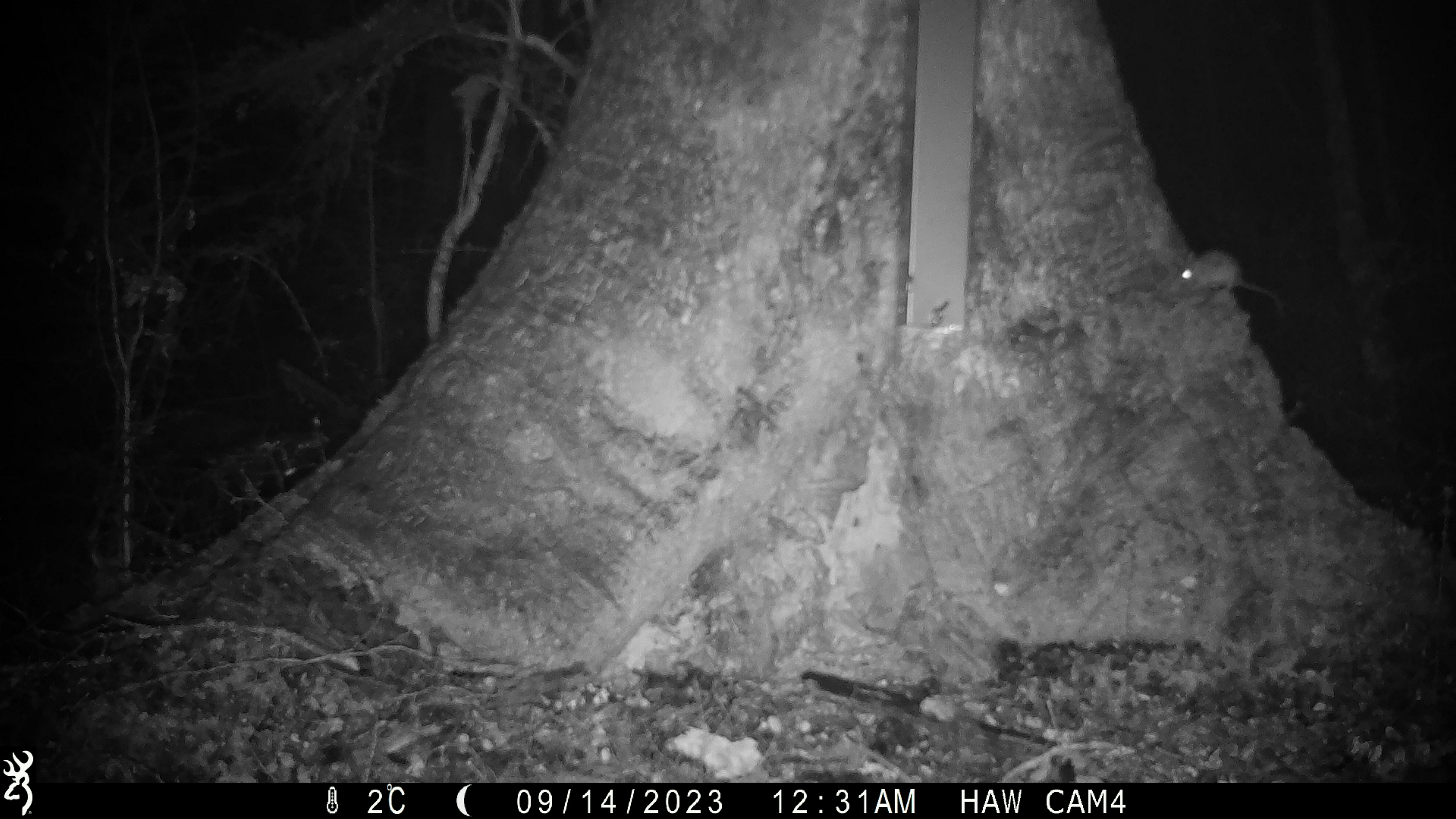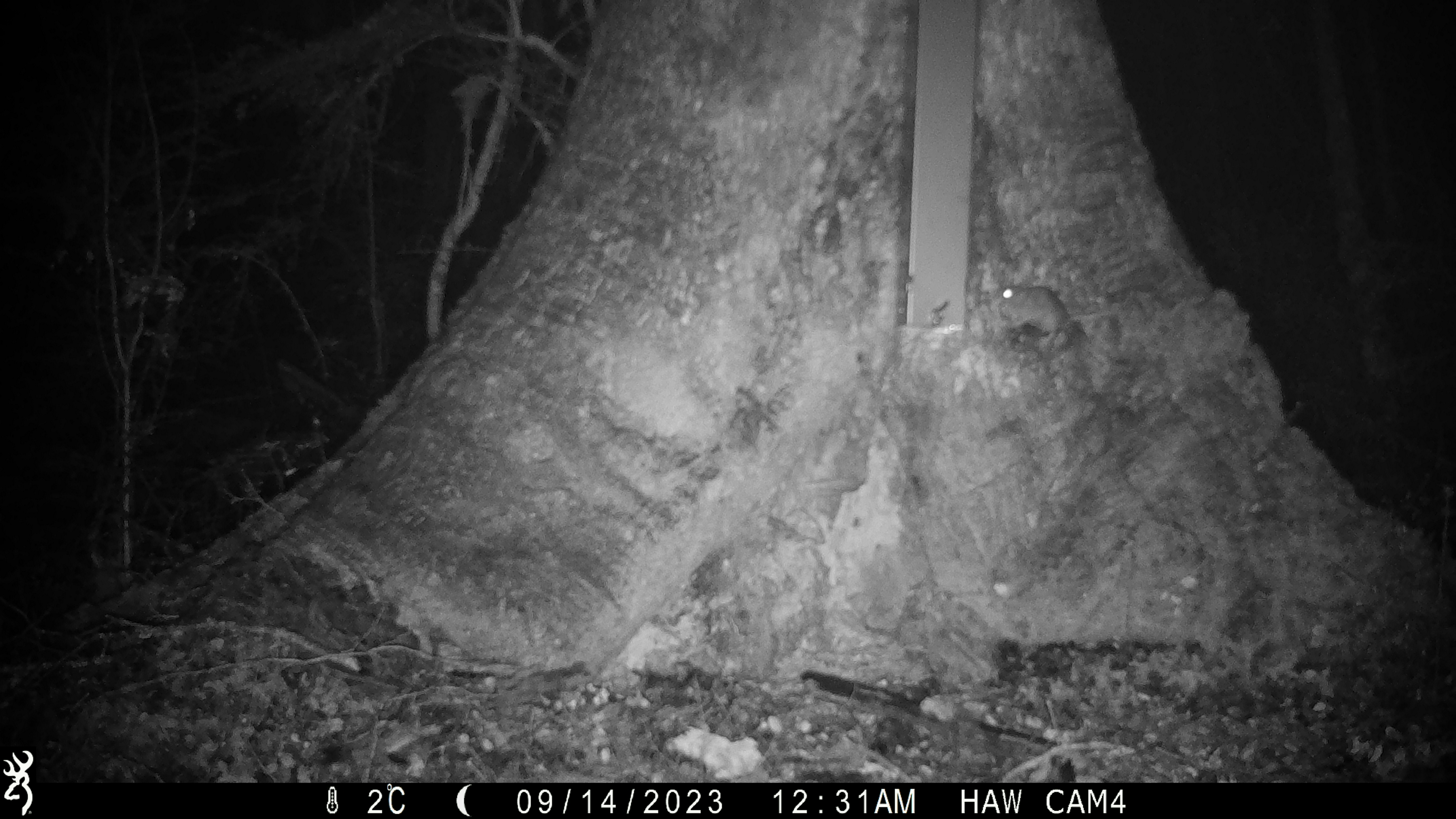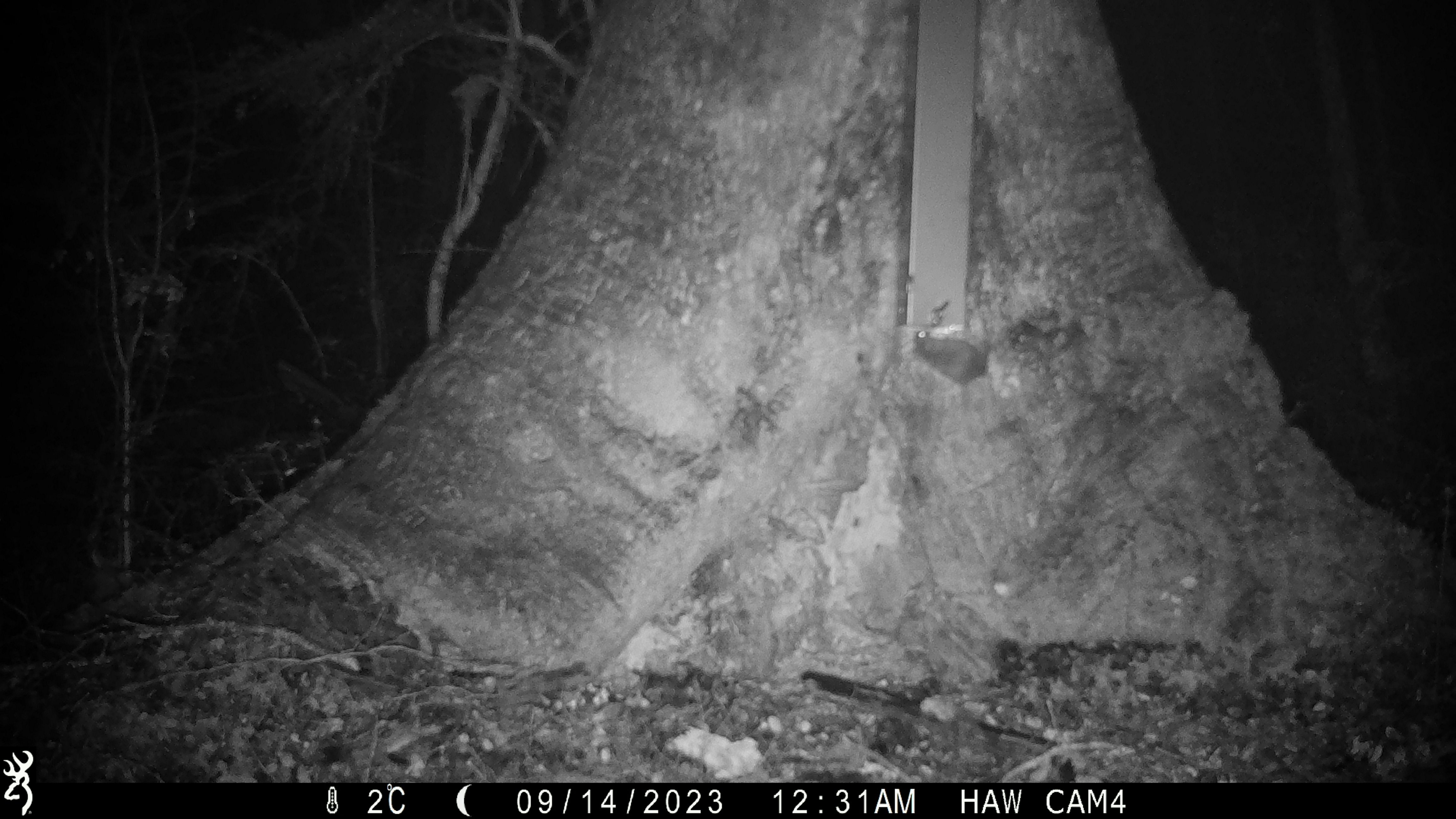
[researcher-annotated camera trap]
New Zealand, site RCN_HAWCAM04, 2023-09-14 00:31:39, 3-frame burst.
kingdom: Animalia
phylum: Chordata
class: Mammalia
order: Rodentia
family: Muridae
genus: Mus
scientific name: Mus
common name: mouse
Mouse (Mus).